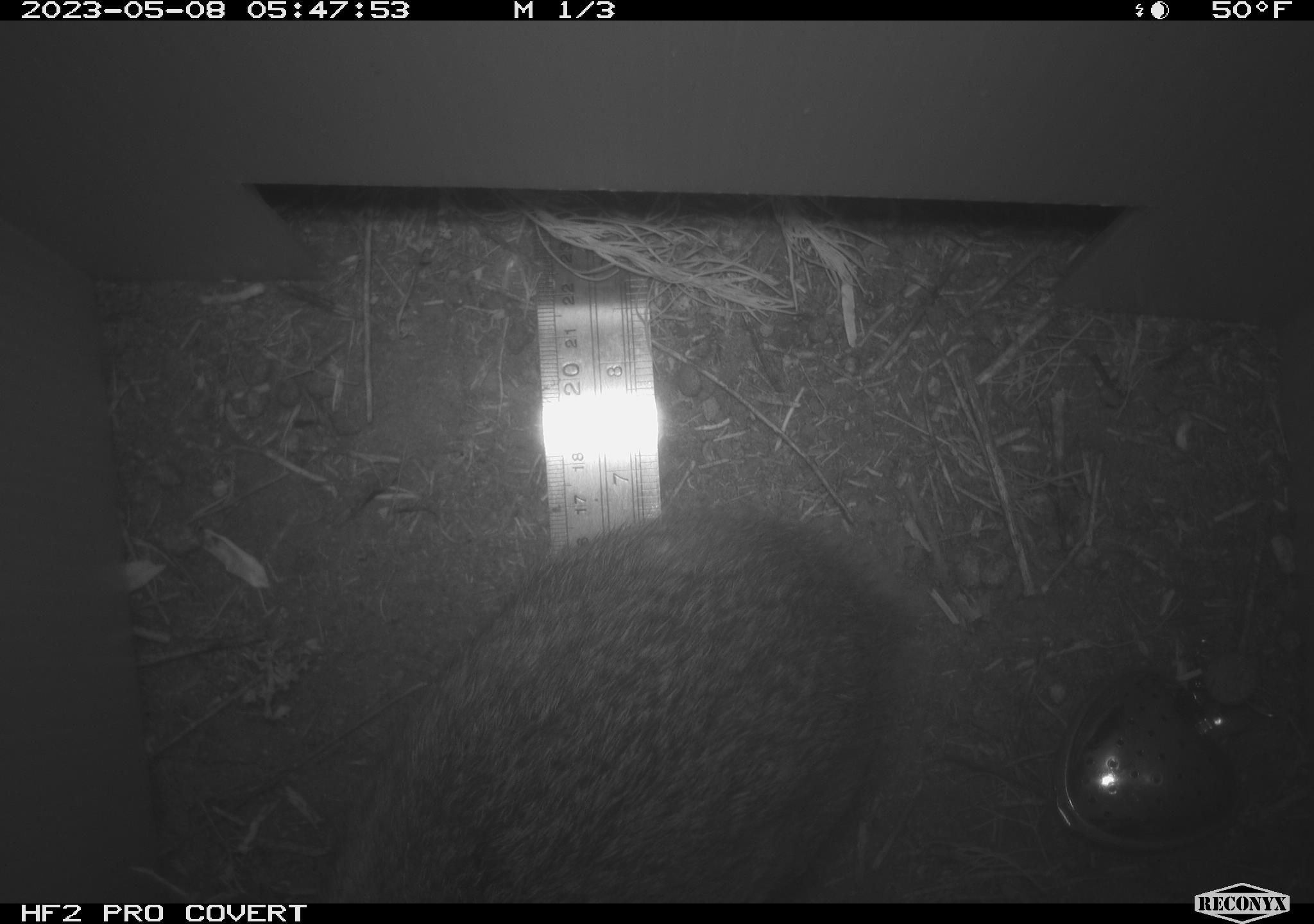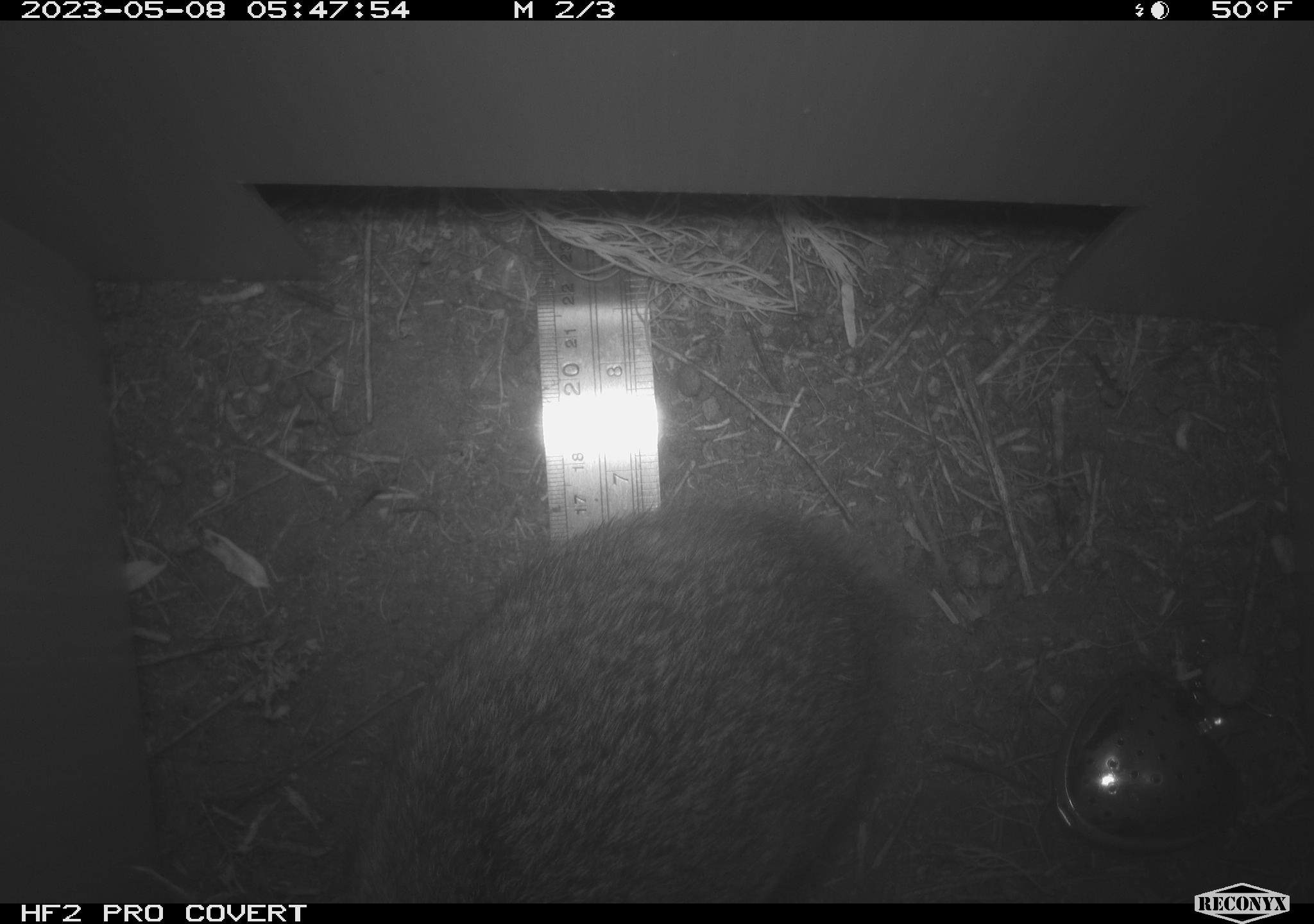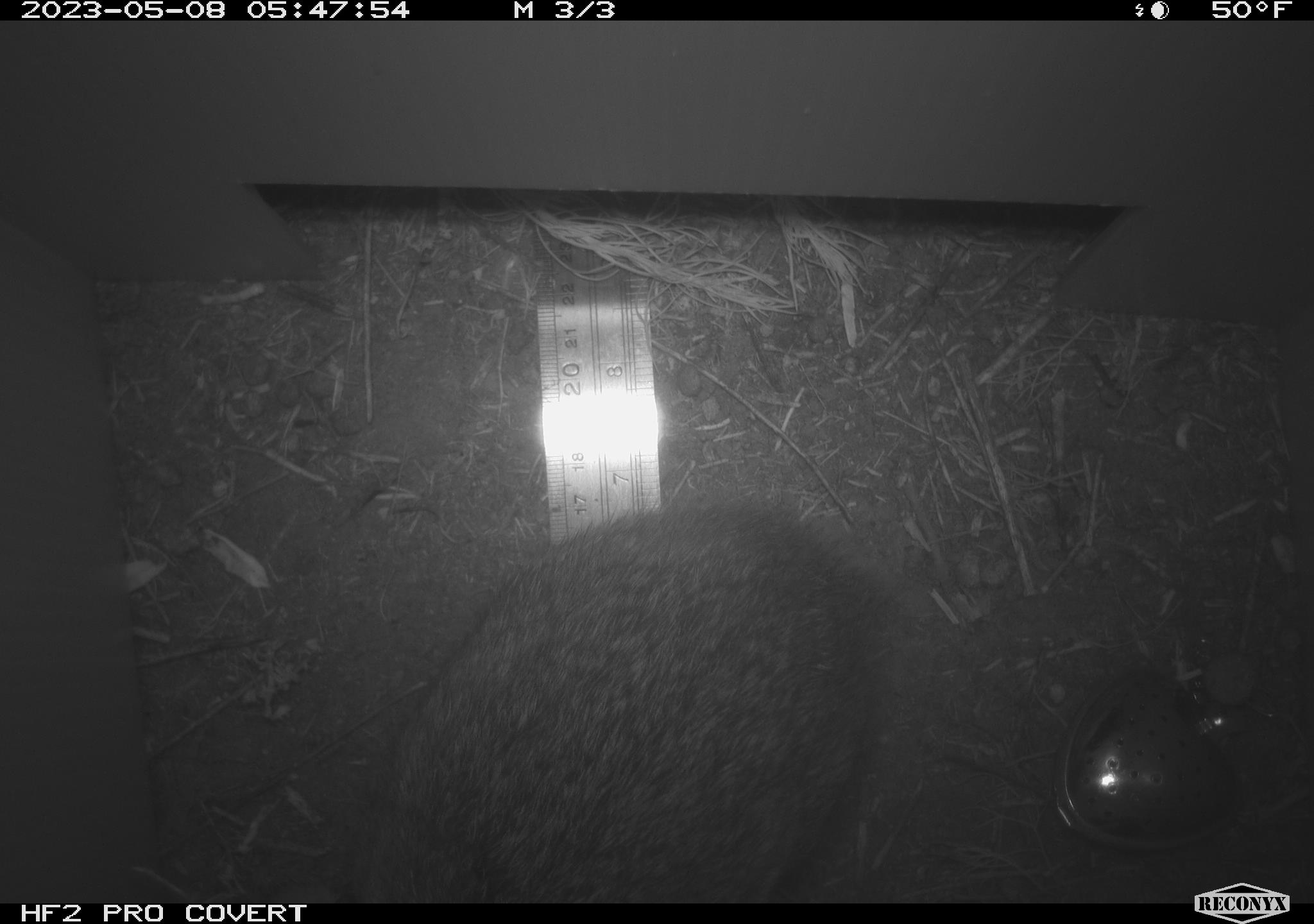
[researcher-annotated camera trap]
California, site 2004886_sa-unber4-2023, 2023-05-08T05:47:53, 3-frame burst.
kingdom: Animalia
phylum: Chordata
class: Mammalia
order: Lagomorpha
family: Leporidae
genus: Sylvilagus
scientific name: Sylvilagus audubonii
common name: desert cottontail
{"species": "desert cottontail (Sylvilagus audubonii)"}